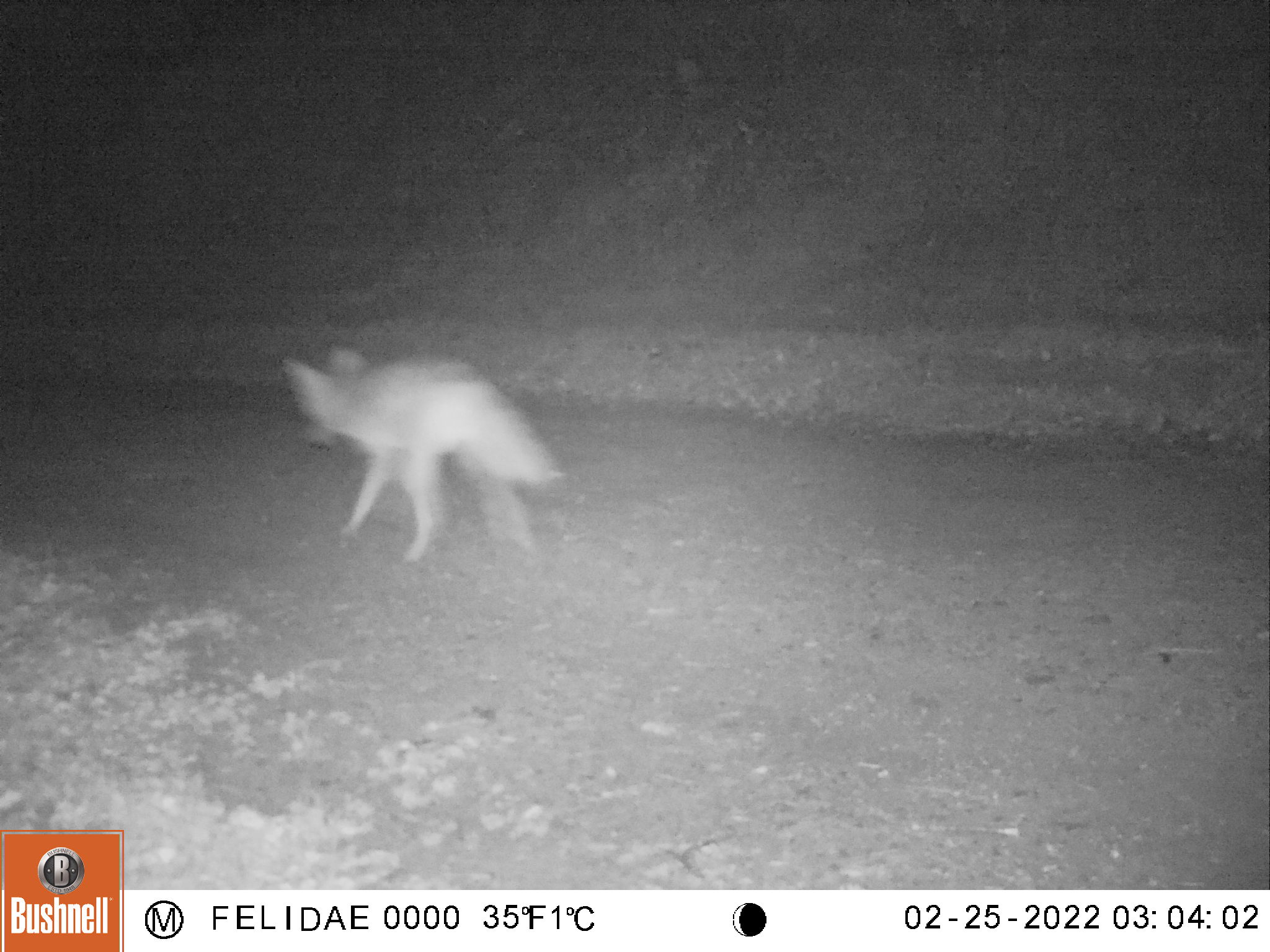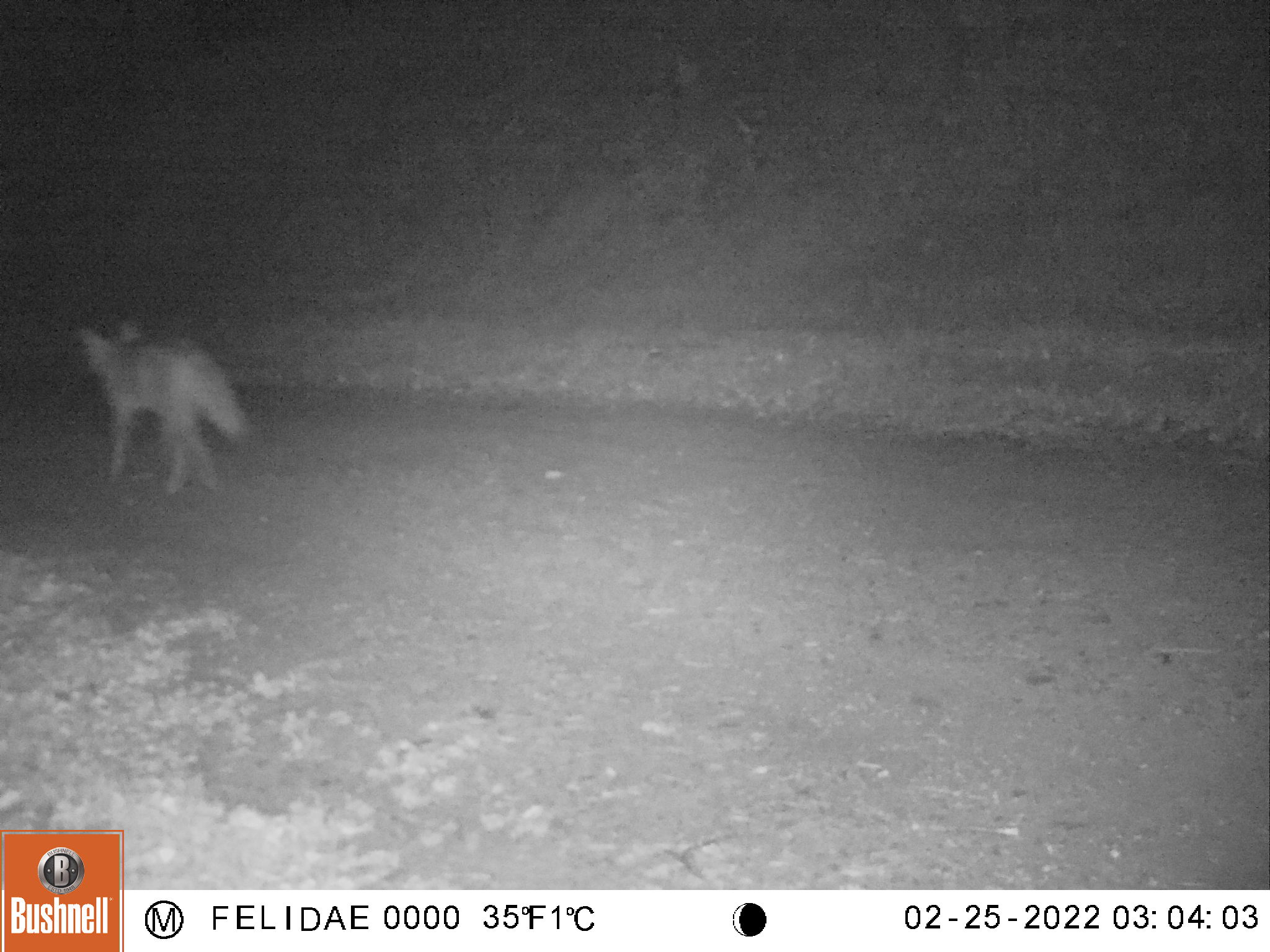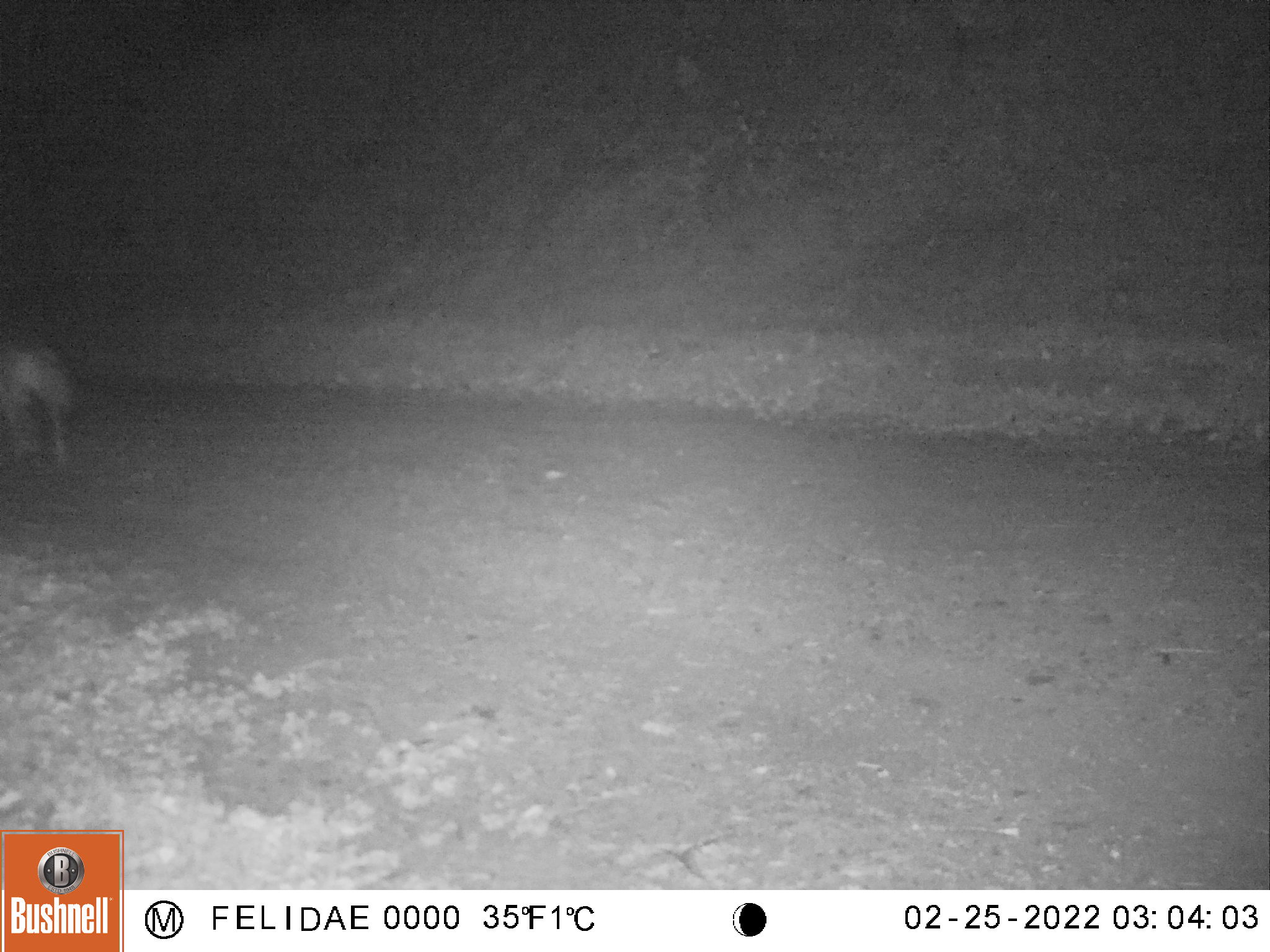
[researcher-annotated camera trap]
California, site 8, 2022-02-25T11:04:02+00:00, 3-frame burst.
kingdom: Animalia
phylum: Chordata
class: Mammalia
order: Carnivora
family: Canidae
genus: Canis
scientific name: Canis latrans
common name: coyote